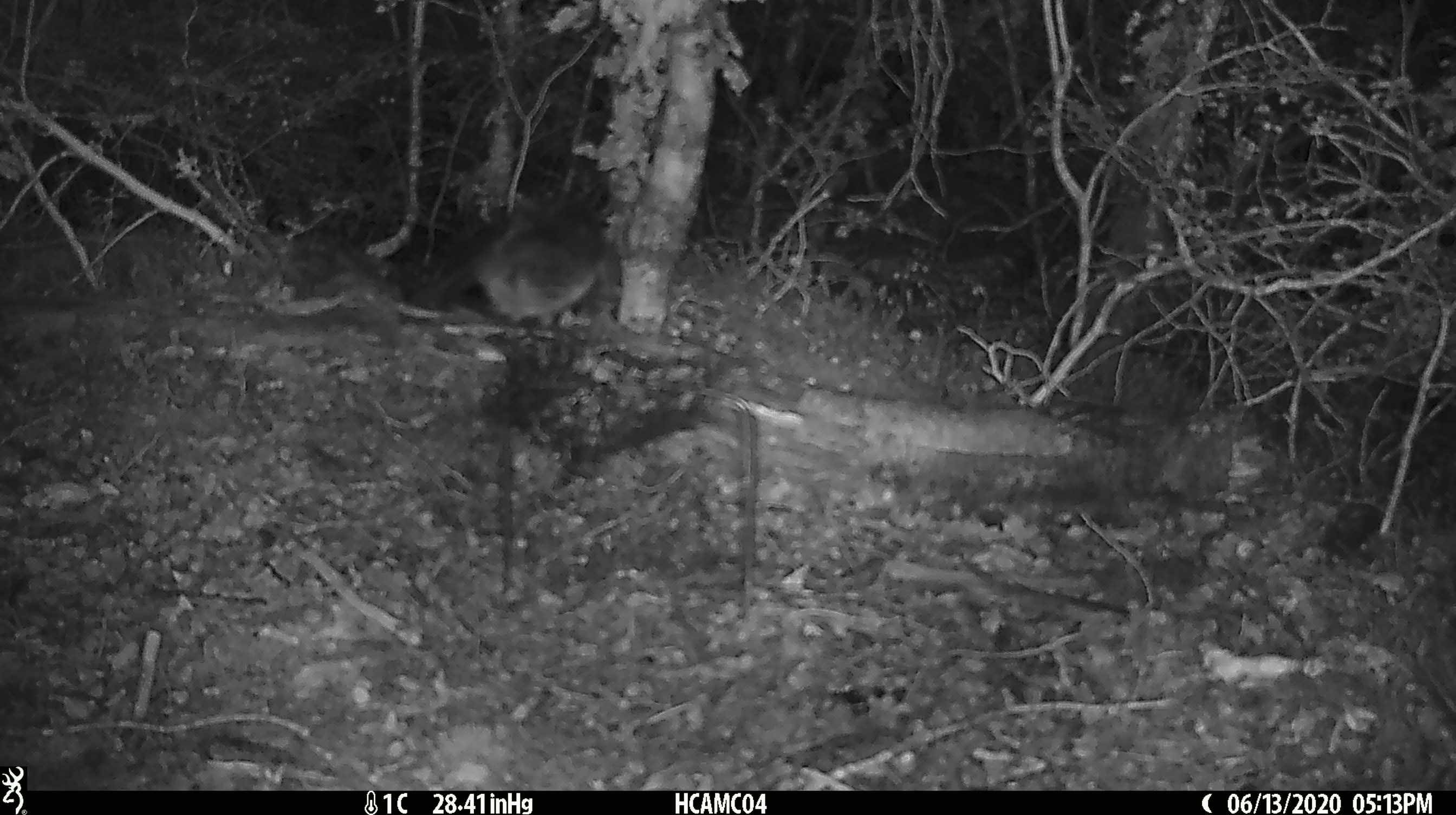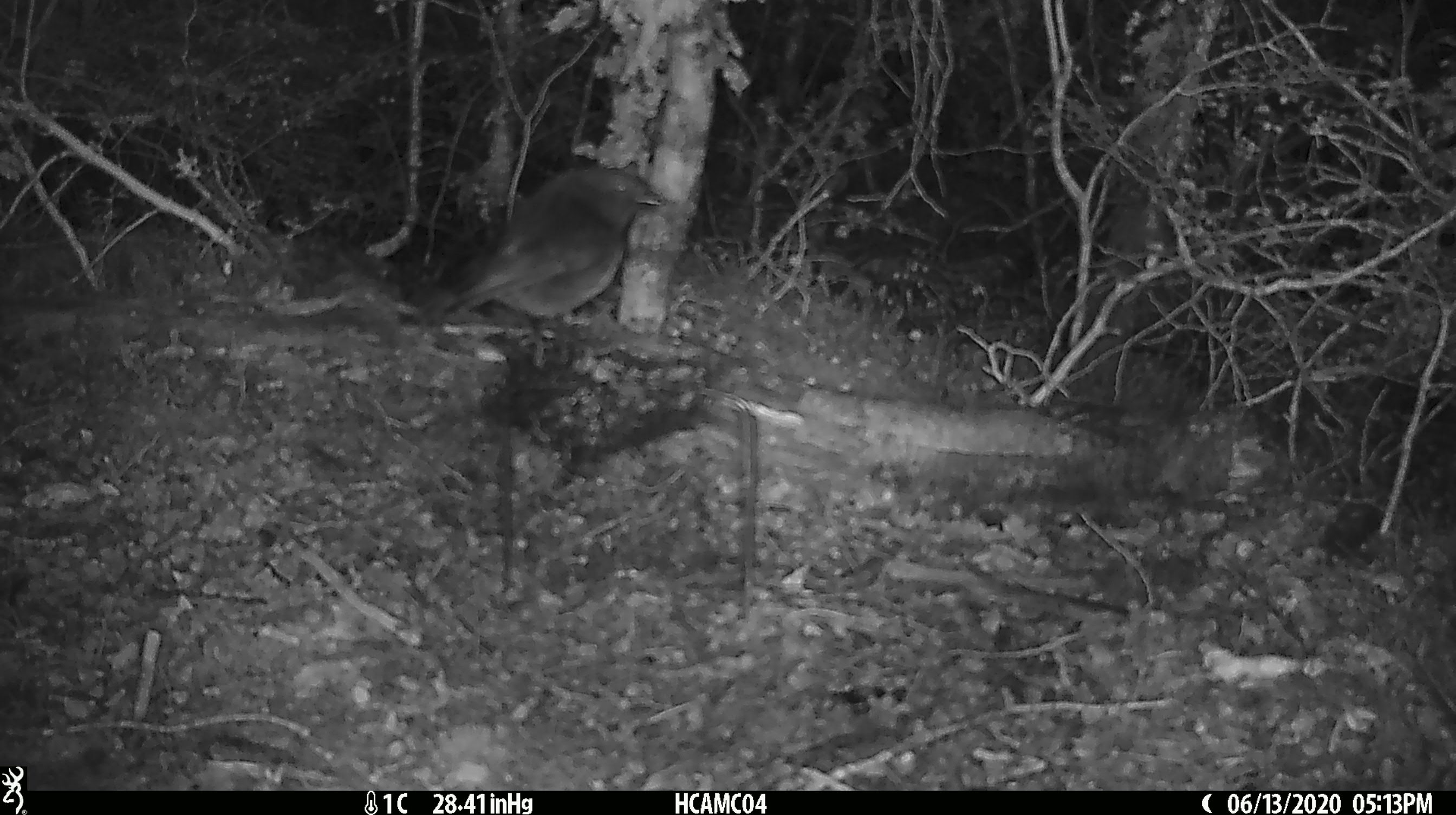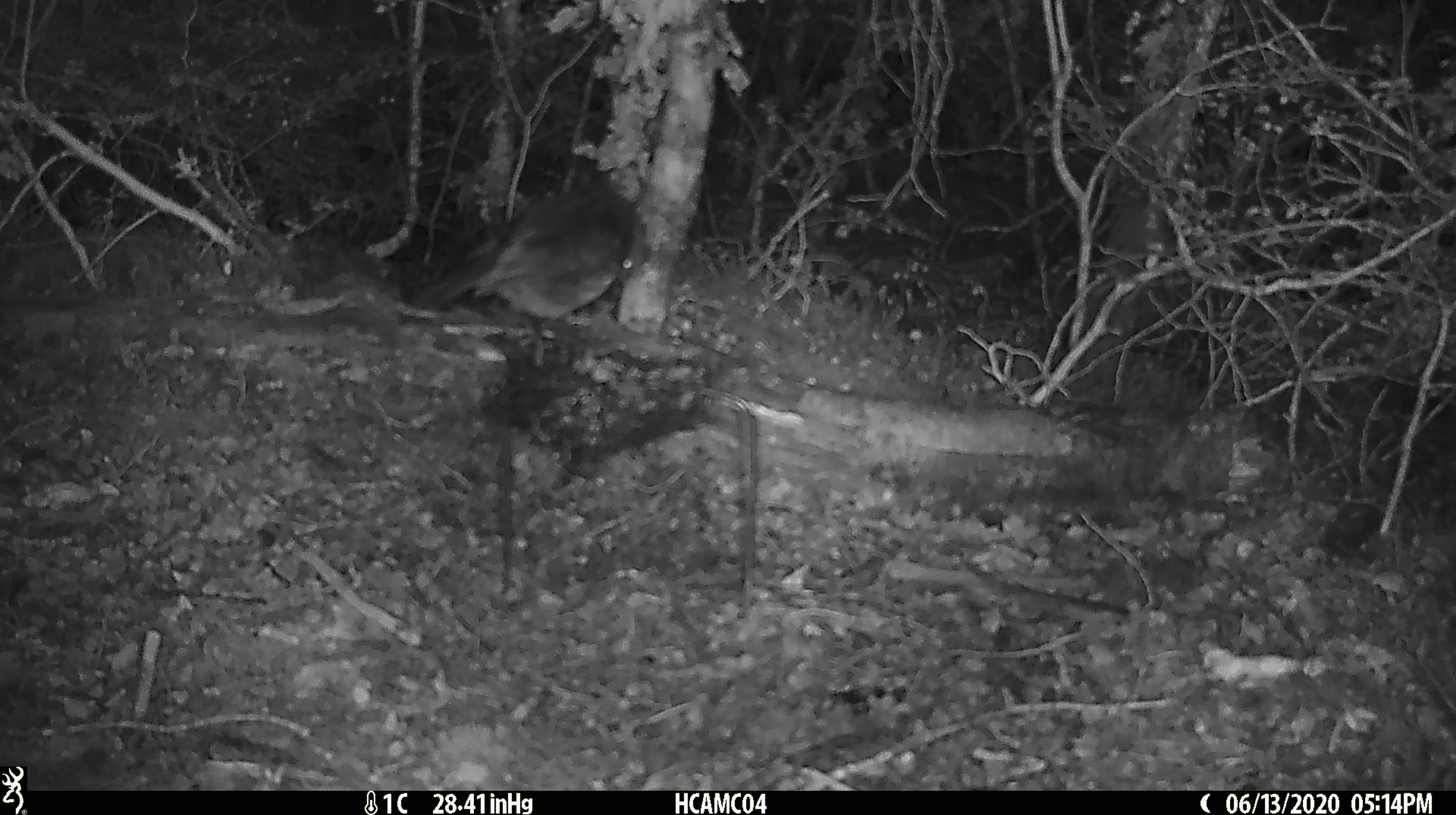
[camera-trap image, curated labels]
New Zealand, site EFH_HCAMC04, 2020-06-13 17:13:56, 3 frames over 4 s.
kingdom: Animalia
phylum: Chordata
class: Aves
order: Passeriformes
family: Petroicidae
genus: Petroica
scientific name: Petroica australis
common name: new zealand robin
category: robin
Robin (new zealand robin) (Petroica australis).